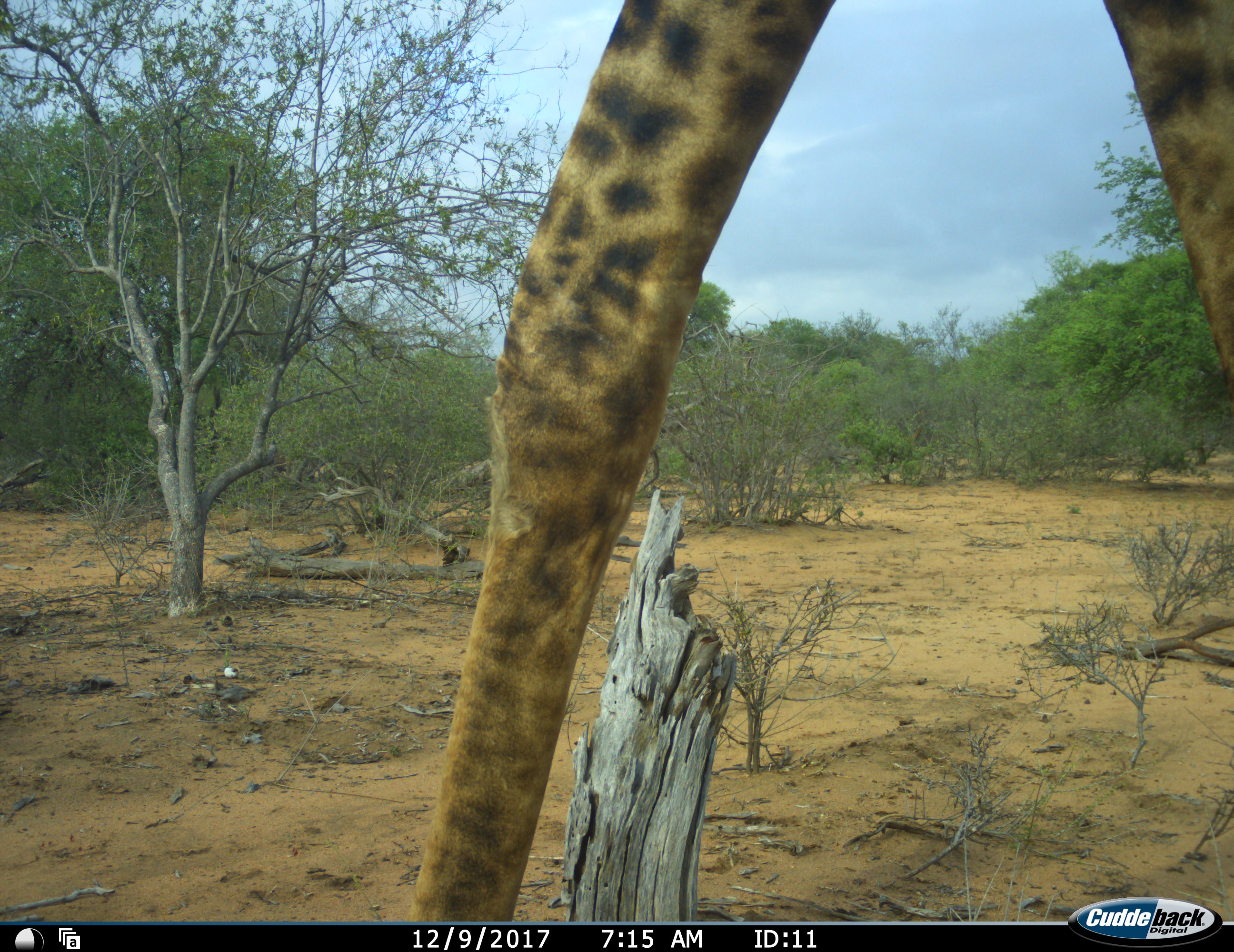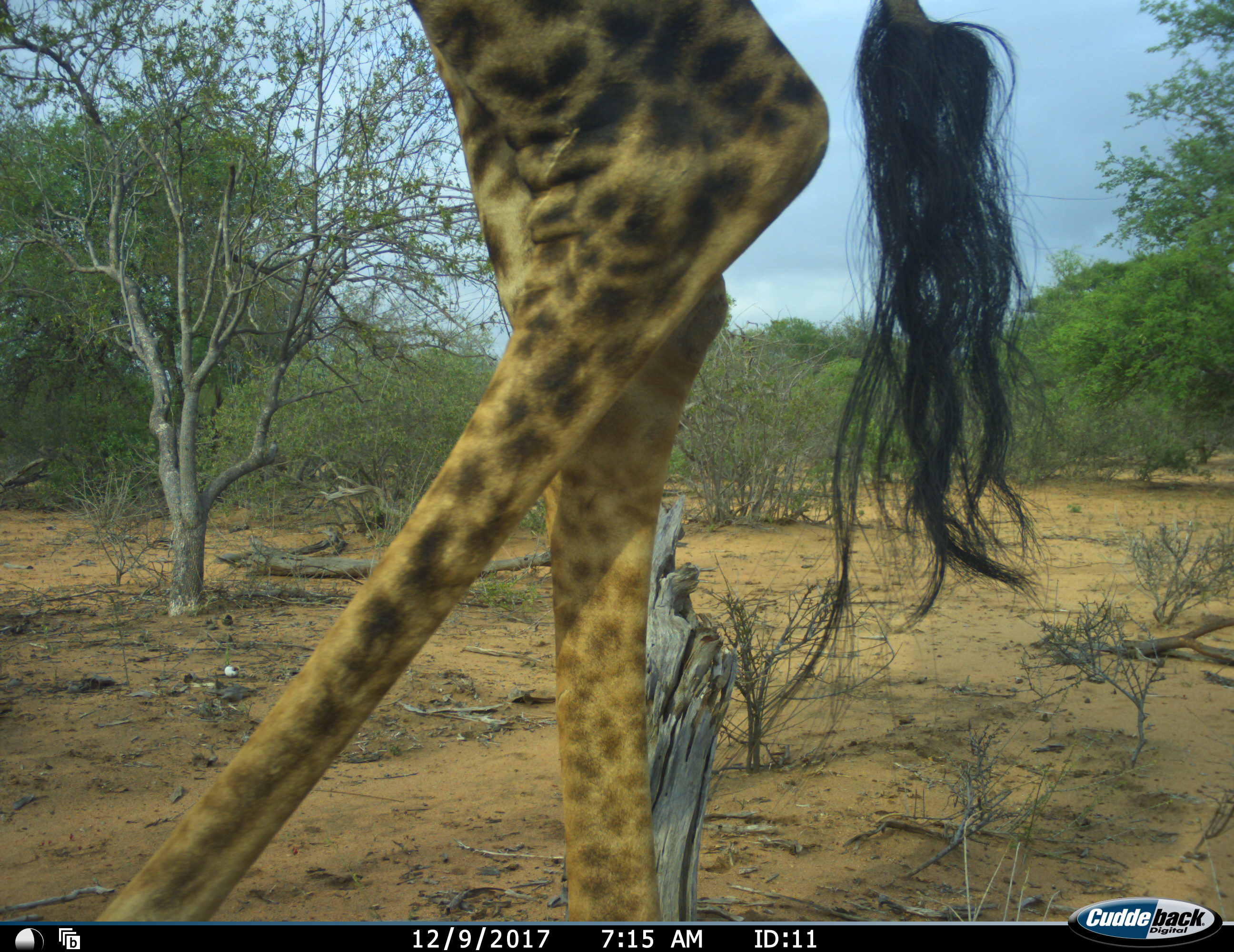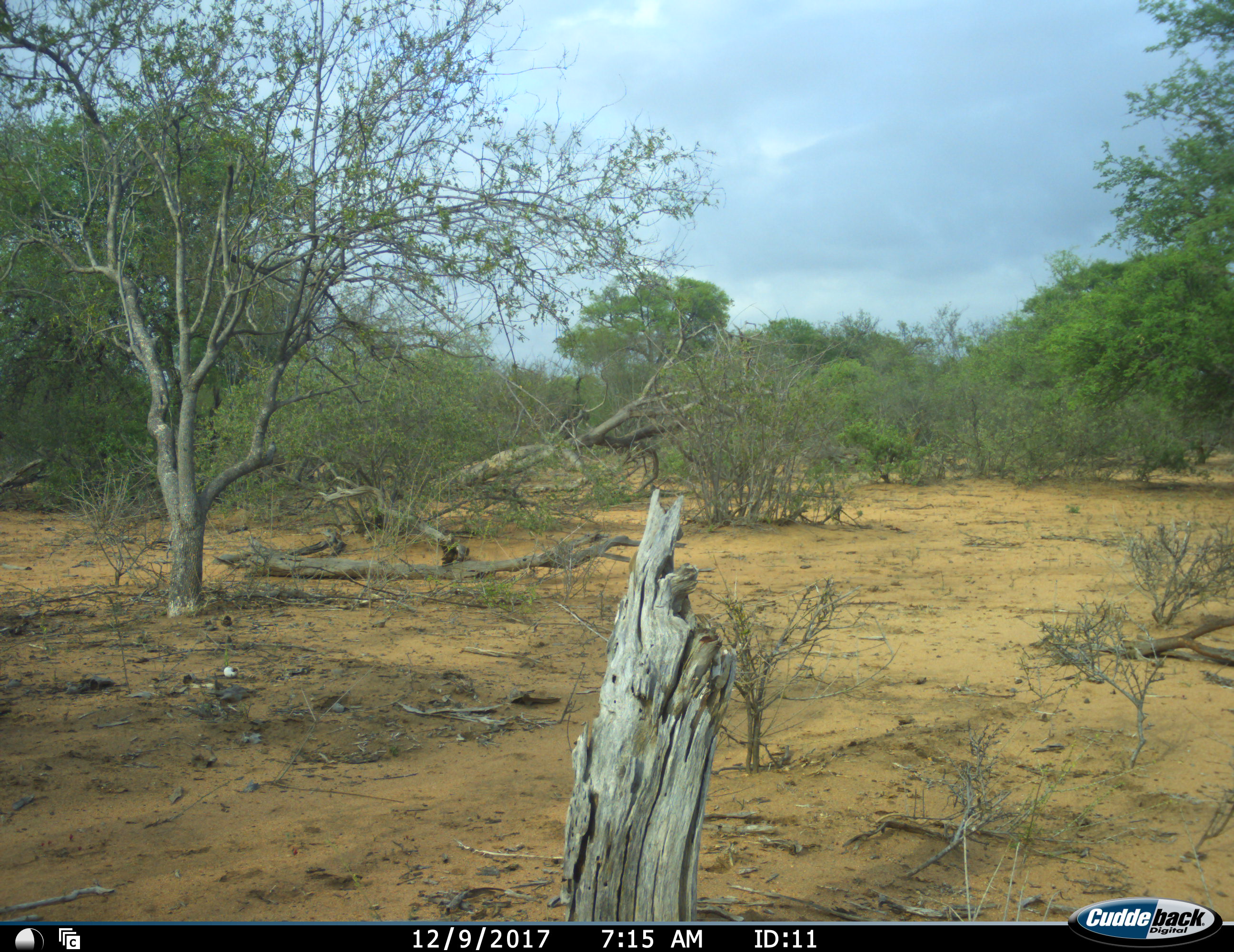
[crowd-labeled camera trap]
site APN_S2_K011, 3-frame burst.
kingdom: Animalia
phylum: Chordata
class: Mammalia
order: Artiodactyla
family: Giraffidae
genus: Giraffa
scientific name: Giraffa camelopardalis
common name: giraffe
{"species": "giraffe (Giraffa camelopardalis)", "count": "1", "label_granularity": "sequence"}